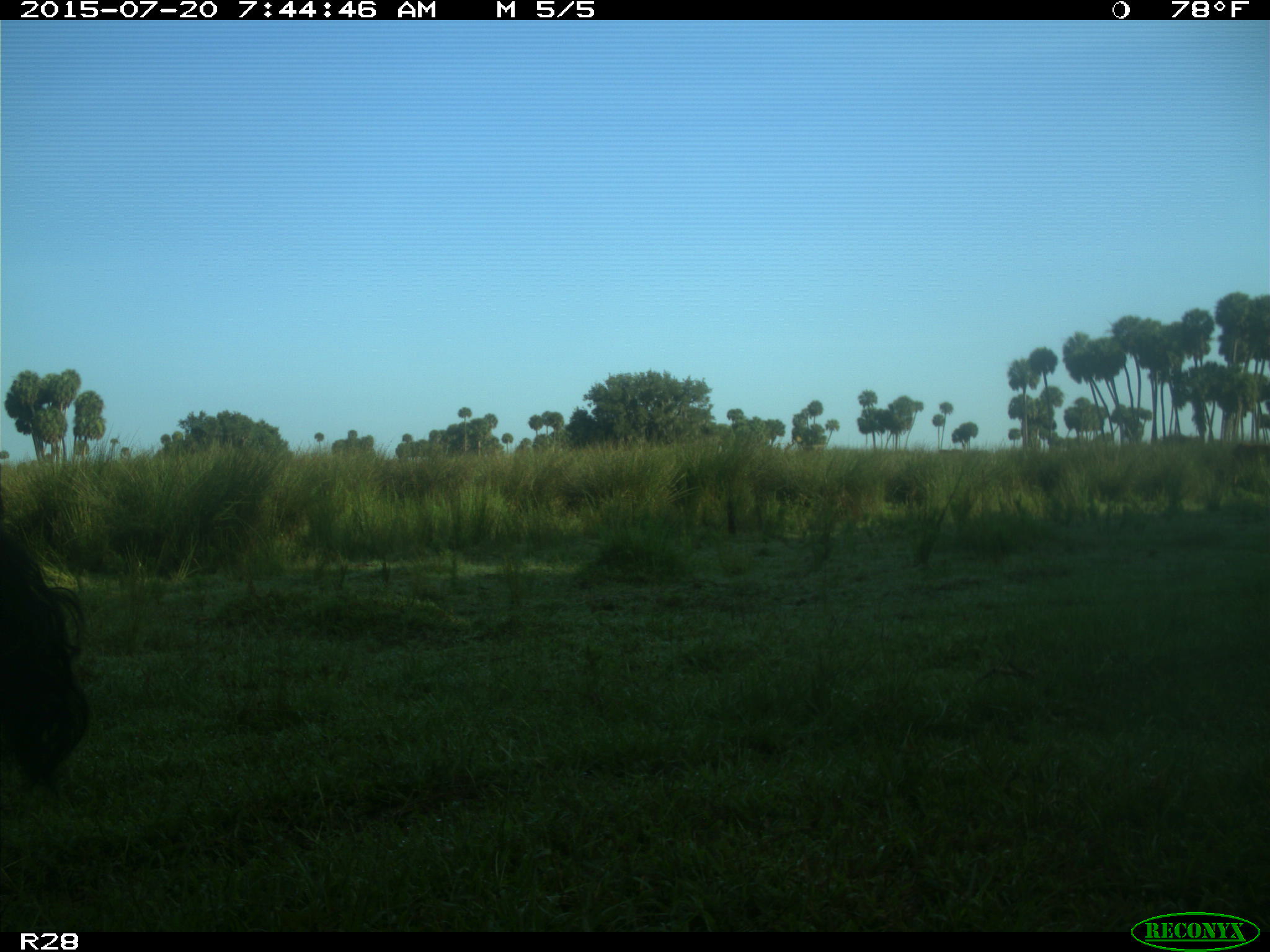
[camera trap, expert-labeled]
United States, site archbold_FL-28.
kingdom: Animalia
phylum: Chordata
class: Mammalia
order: Artiodactyla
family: Bovidae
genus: Bos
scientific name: Bos taurus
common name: domestic cow